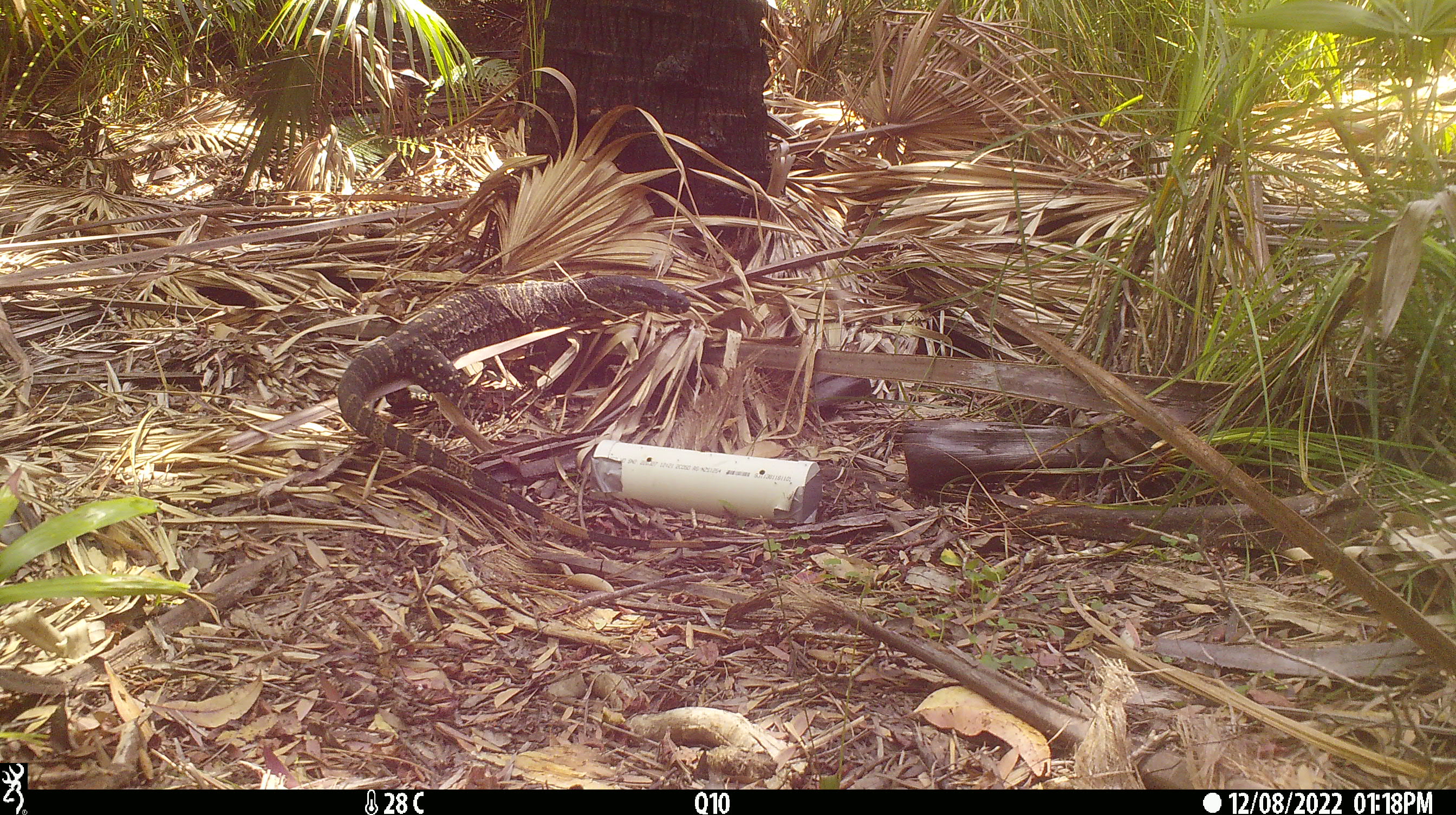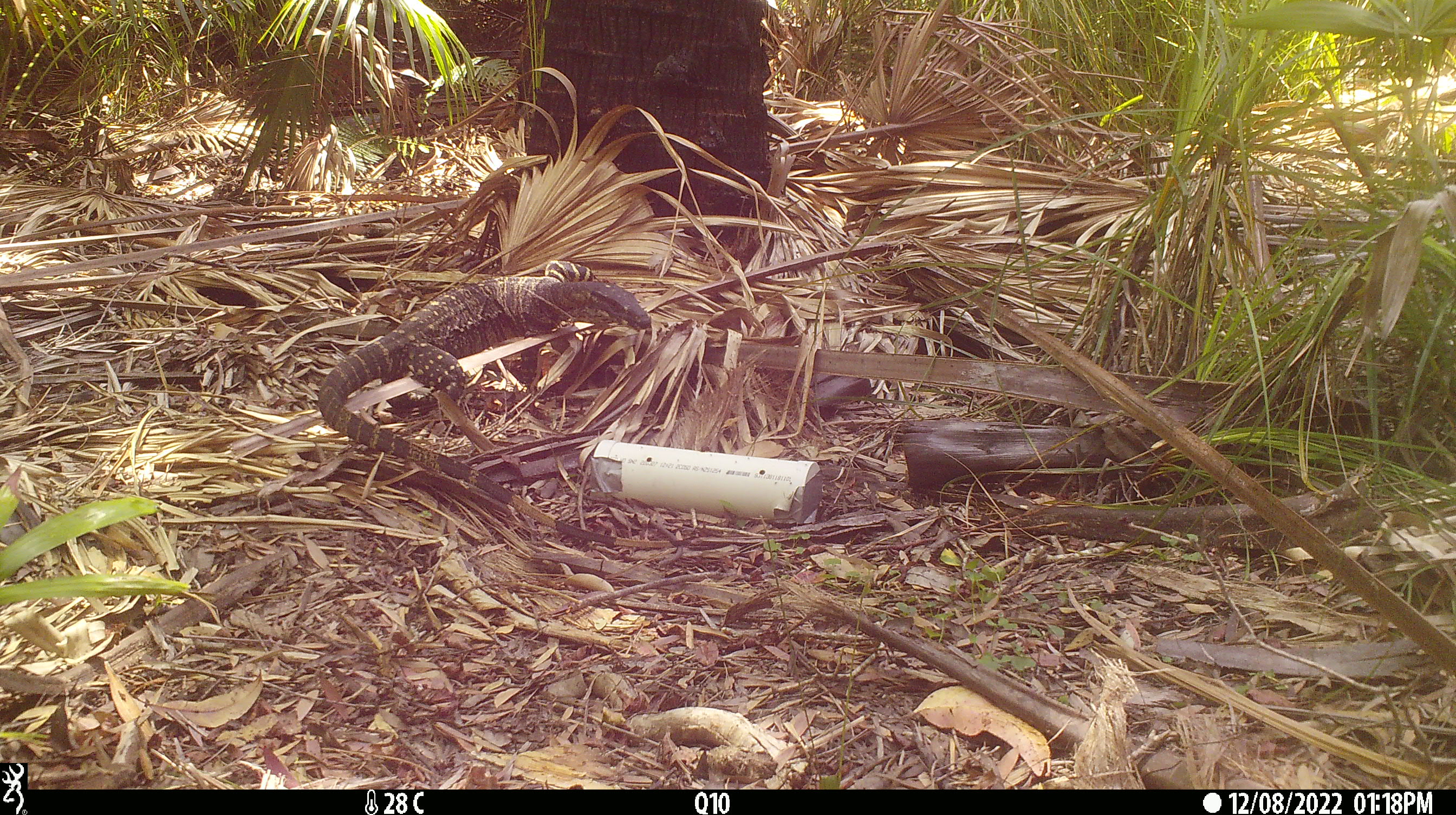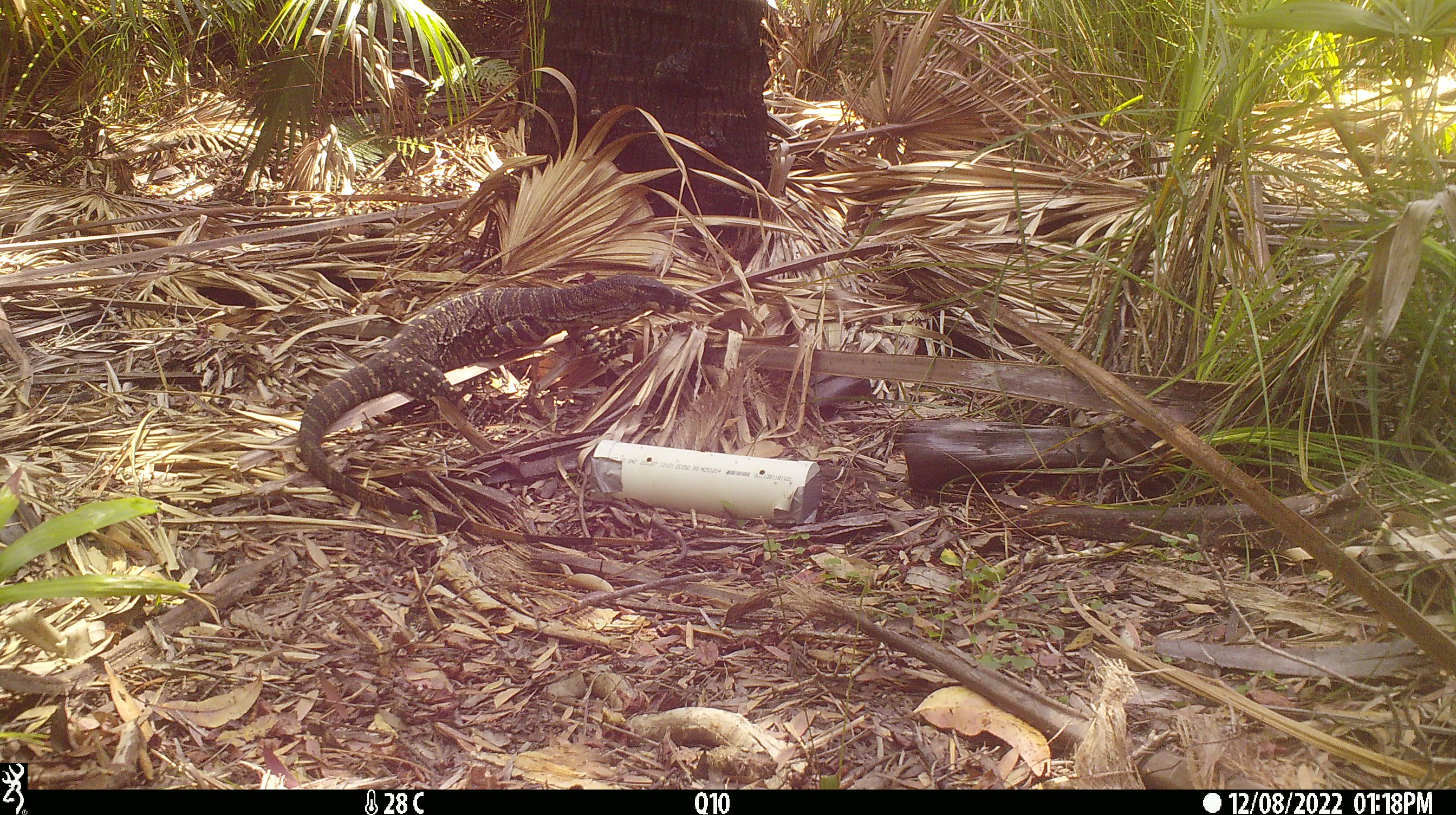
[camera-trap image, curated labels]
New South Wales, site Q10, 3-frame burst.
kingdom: Animalia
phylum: Chordata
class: Reptilia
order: Squamata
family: Varanidae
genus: Varanus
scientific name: Varanus varius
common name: lace monitor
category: goanna